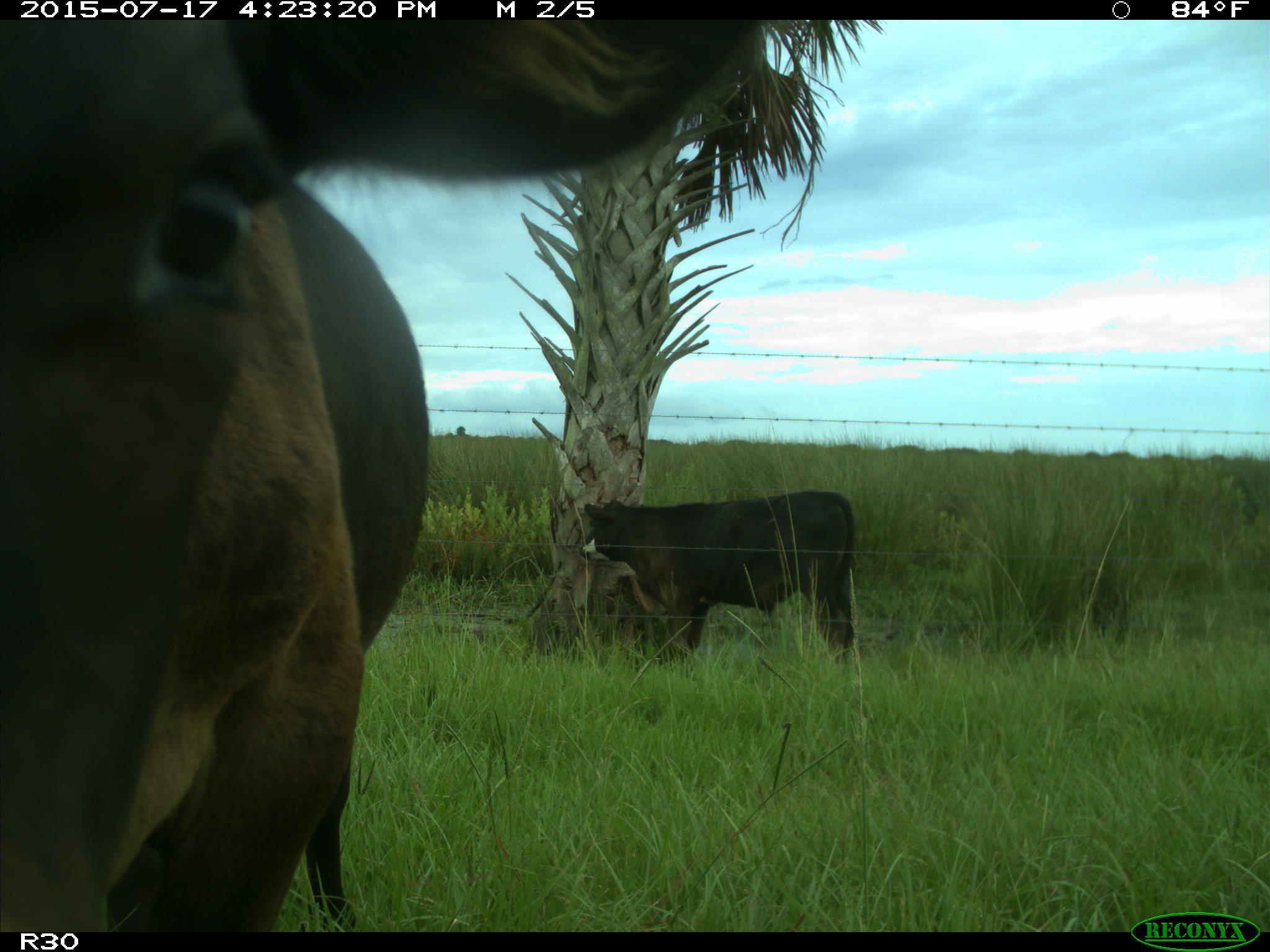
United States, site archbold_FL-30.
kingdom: Animalia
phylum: Chordata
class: Mammalia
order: Artiodactyla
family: Bovidae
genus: Bos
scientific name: Bos taurus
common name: domestic cow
Bos taurus (domestic cow).